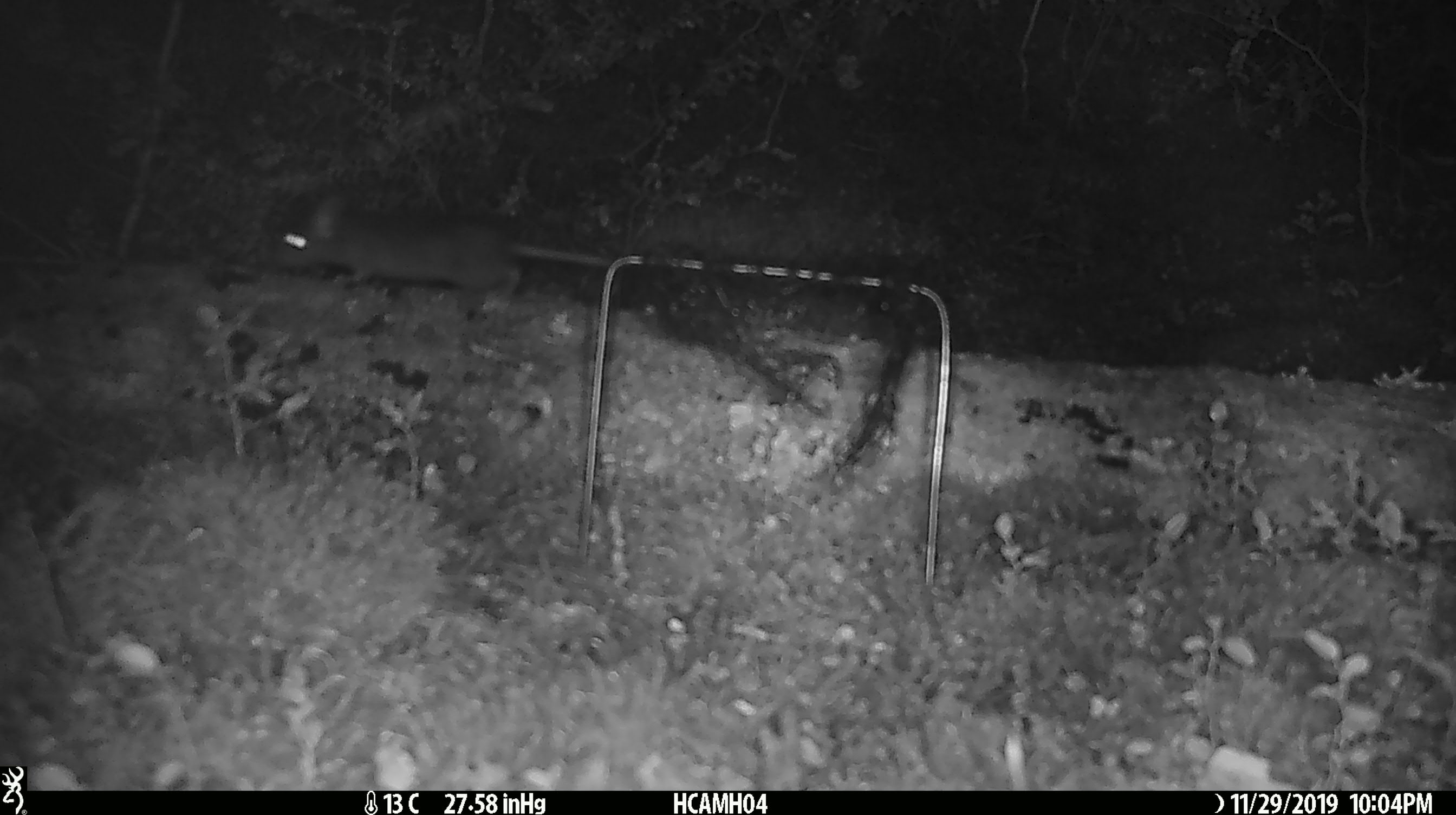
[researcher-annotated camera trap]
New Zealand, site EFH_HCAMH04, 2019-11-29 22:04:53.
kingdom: Animalia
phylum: Chordata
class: Mammalia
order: Rodentia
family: Muridae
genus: Rattus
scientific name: Rattus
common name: rat